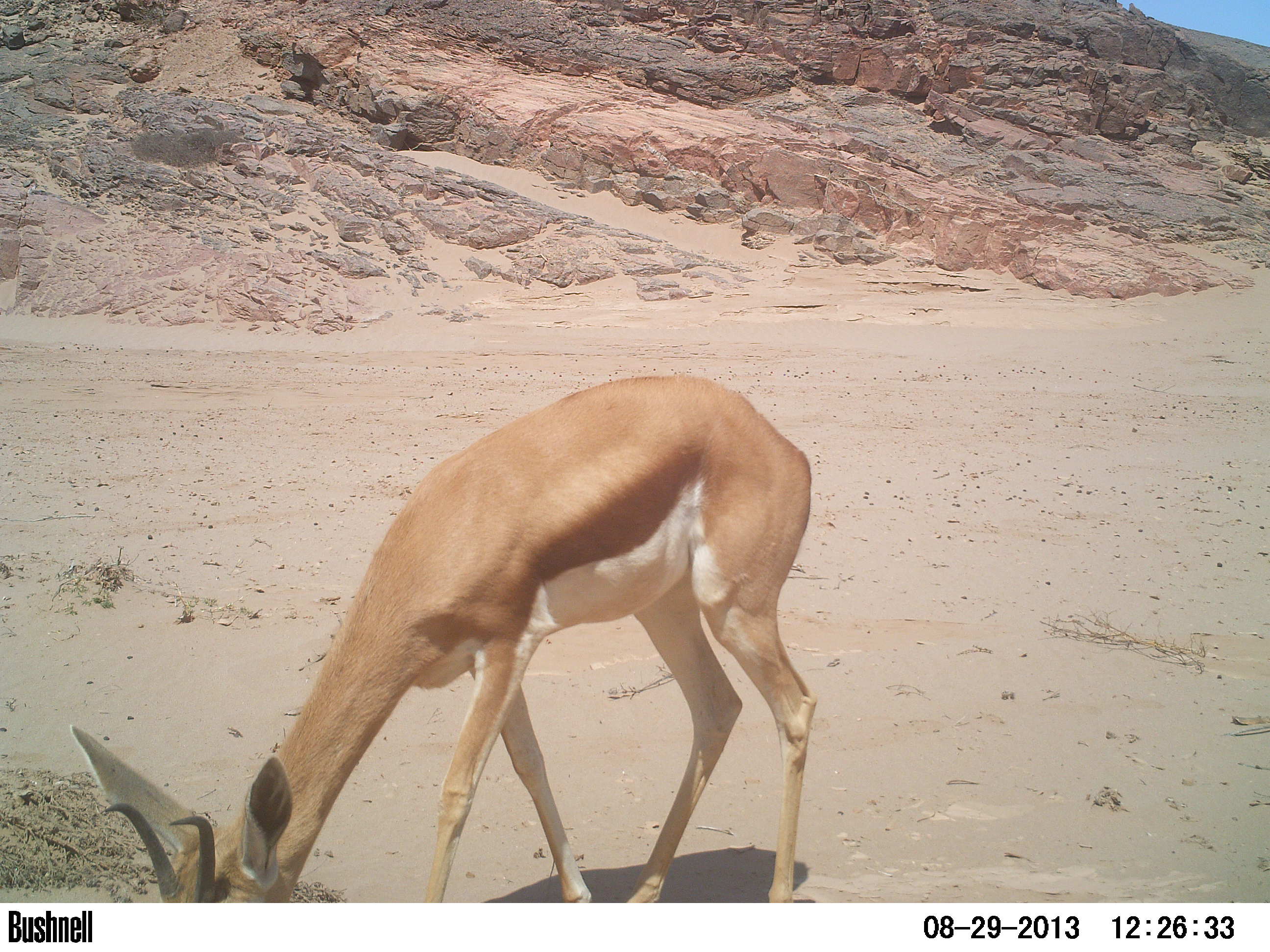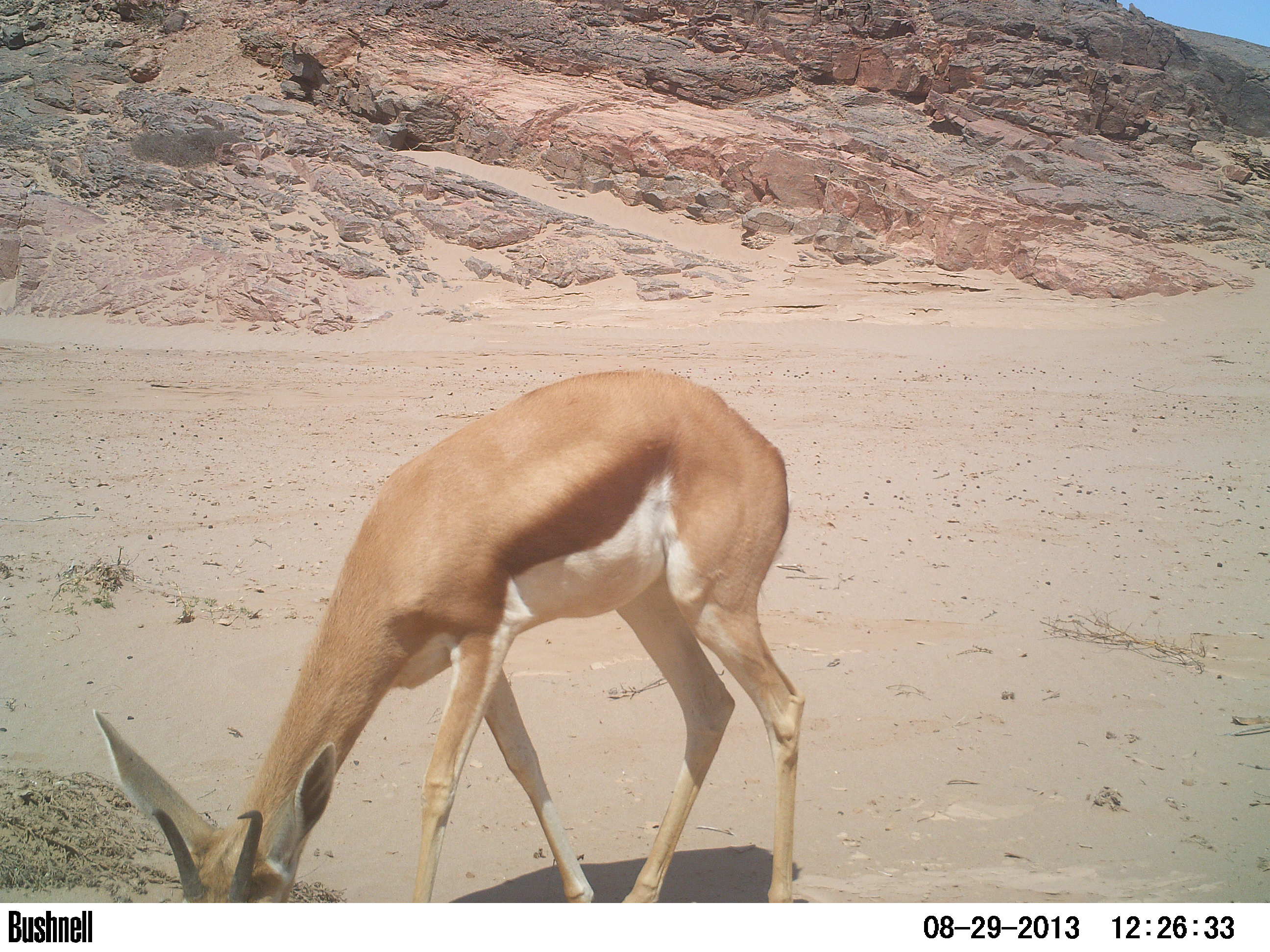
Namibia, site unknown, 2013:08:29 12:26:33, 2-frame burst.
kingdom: Animalia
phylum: Chordata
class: Mammalia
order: Artiodactyla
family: Bovidae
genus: Antidorcas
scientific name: Antidorcas marsupialis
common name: springbok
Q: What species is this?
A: Antidorcas marsupialis (springbok).